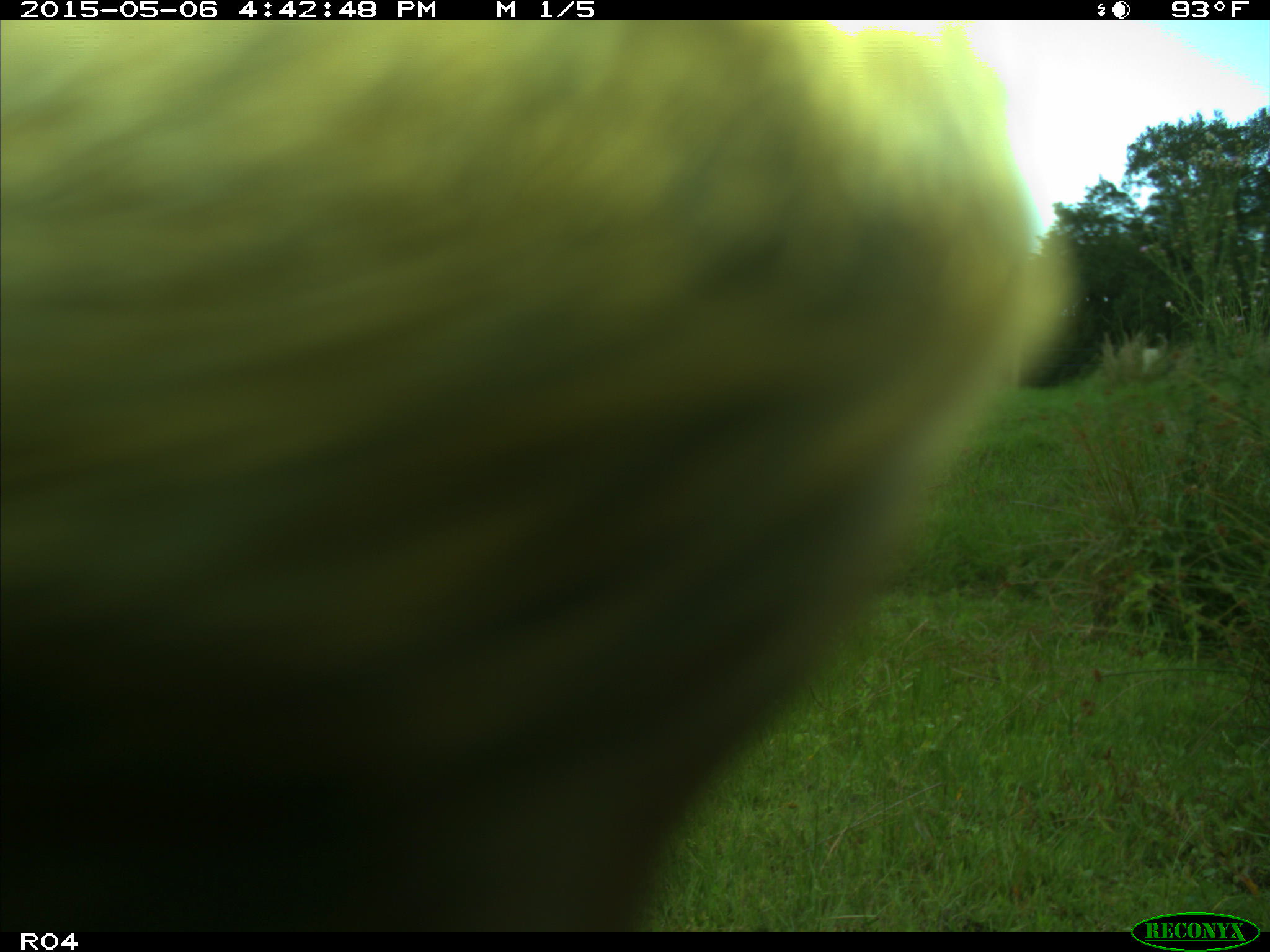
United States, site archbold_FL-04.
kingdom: Animalia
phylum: Chordata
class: Mammalia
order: Artiodactyla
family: Bovidae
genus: Bos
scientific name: Bos taurus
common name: domestic cow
Bos taurus (domestic cow).